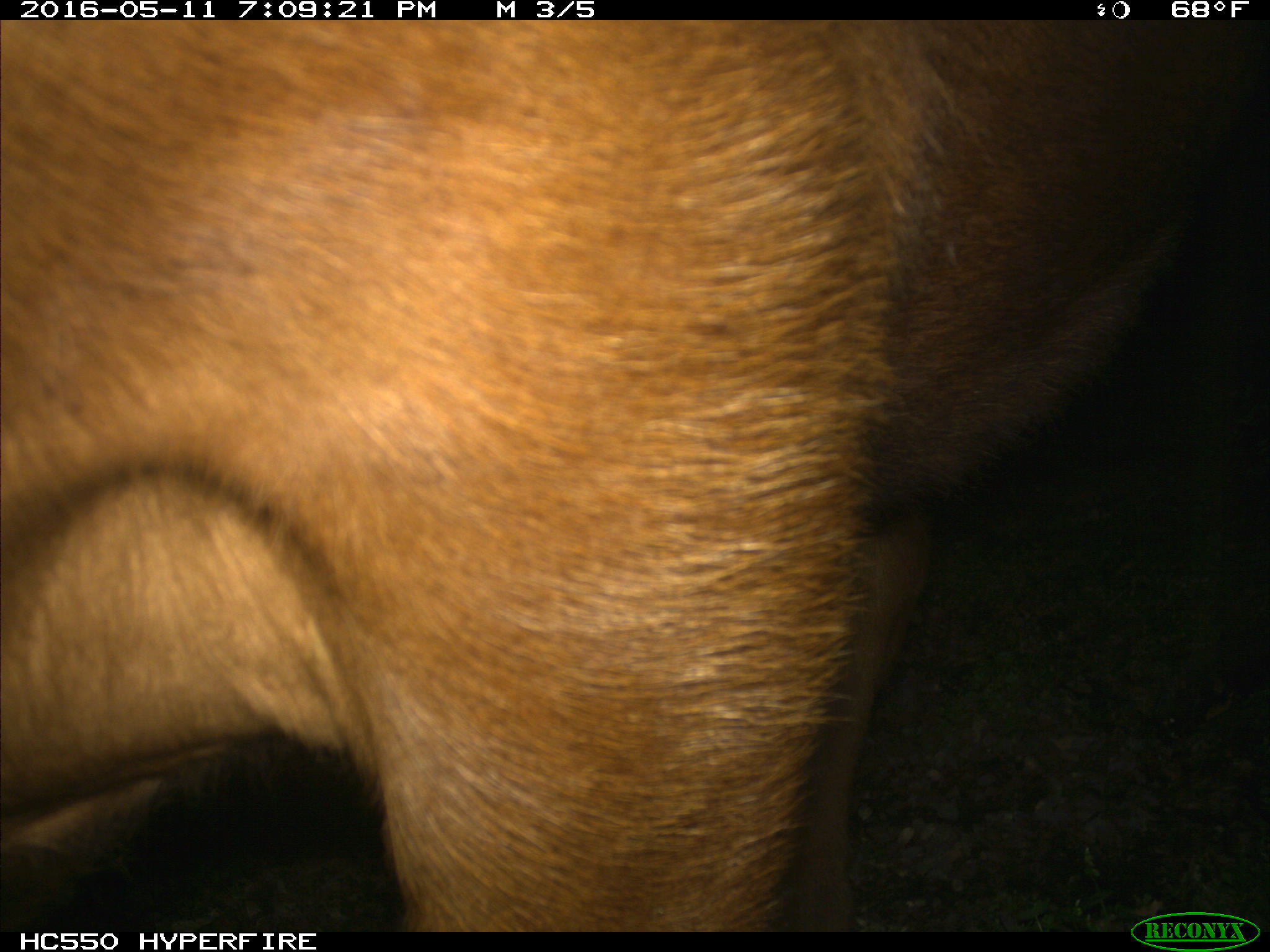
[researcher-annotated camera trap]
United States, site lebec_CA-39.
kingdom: Animalia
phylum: Chordata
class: Mammalia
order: Artiodactyla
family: Bovidae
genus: Bos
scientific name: Bos taurus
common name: domestic cow